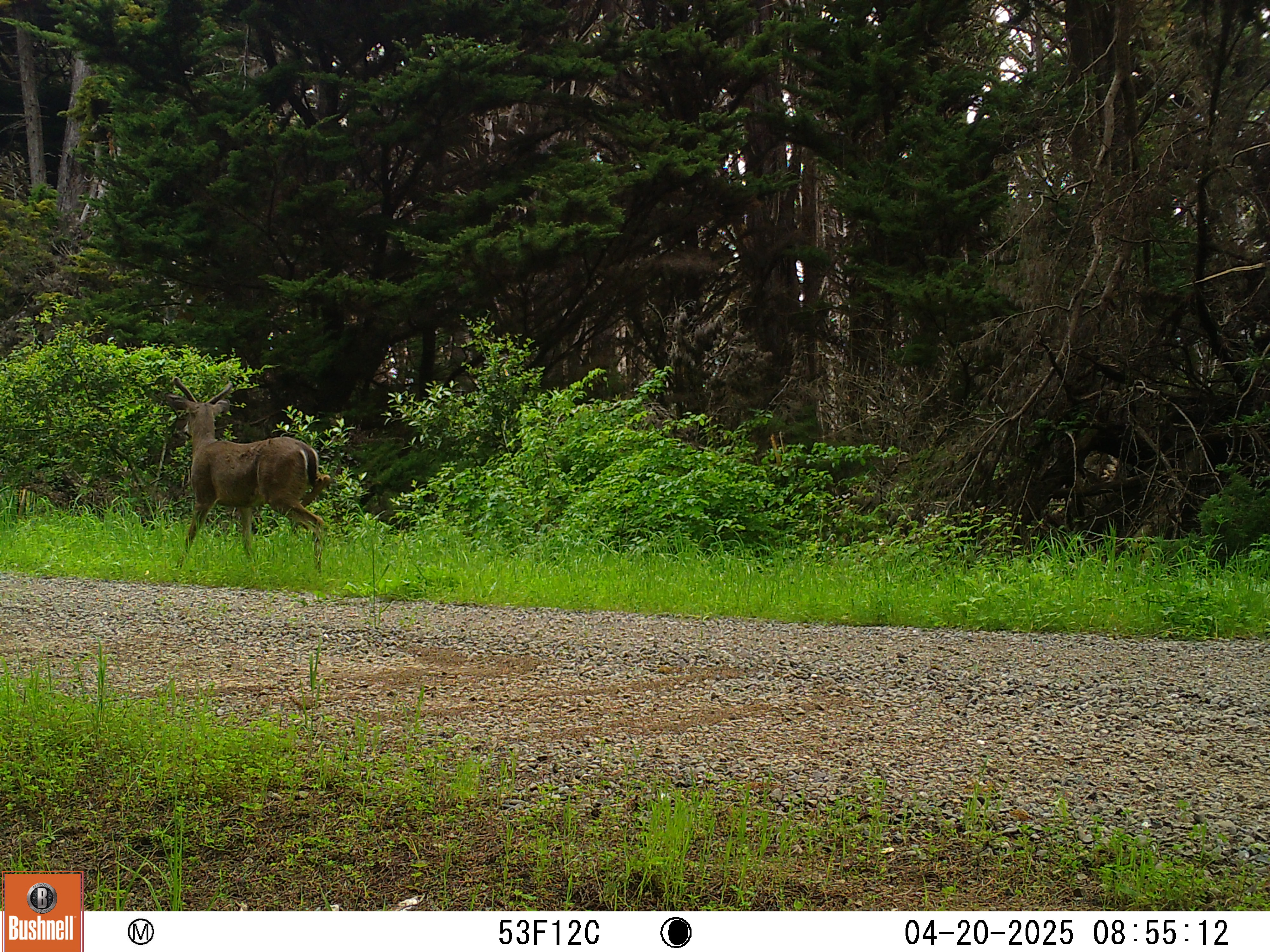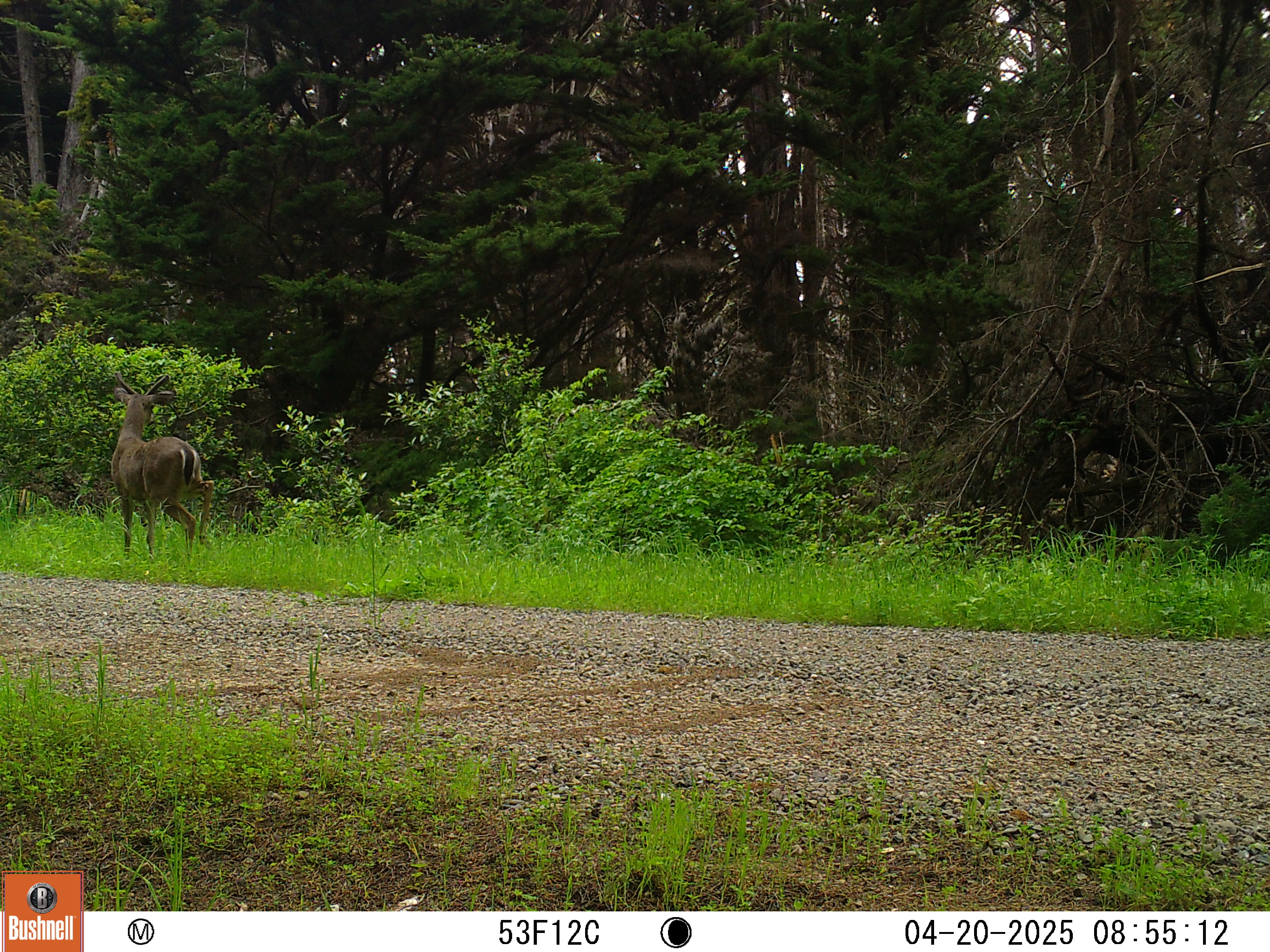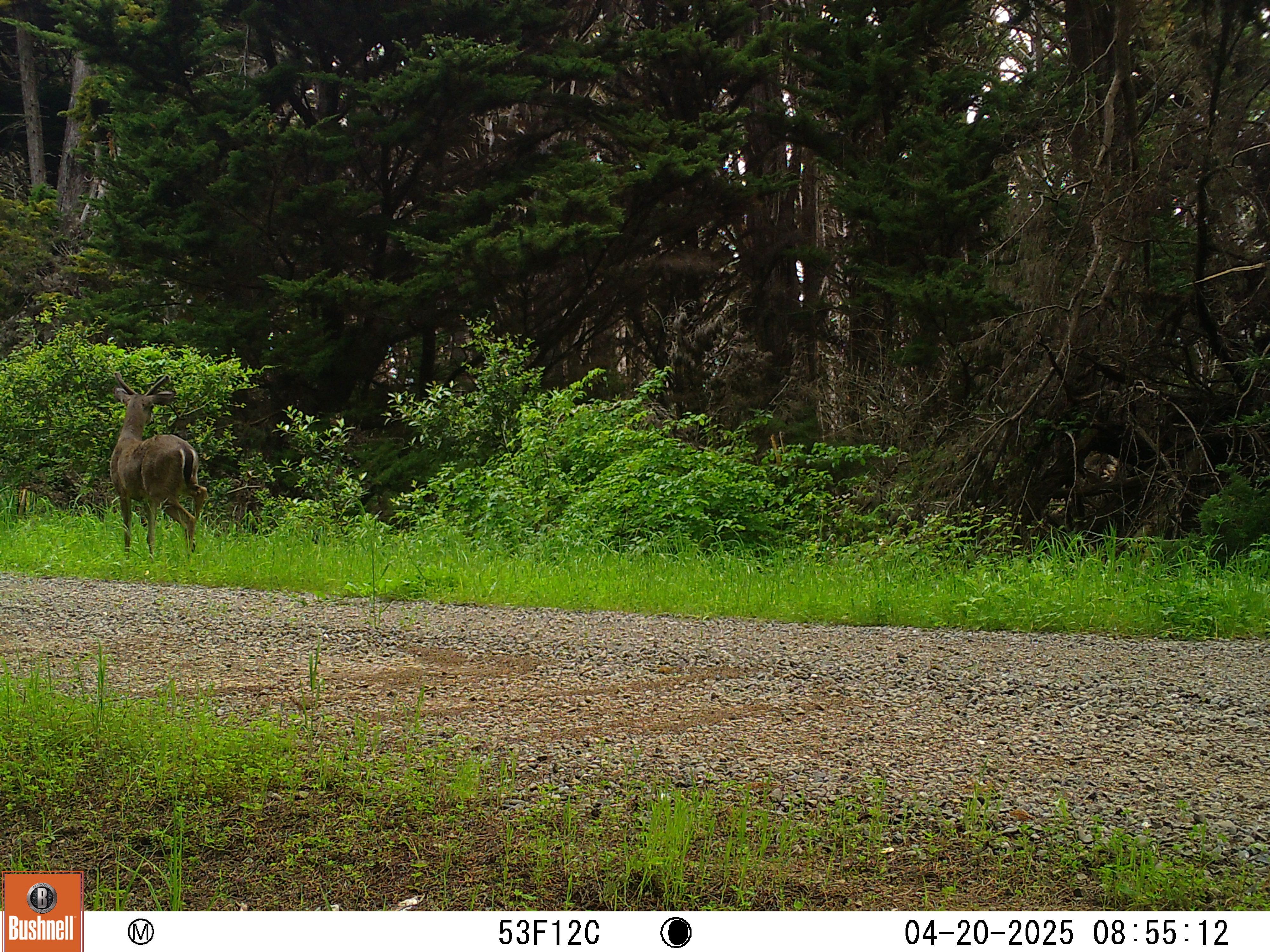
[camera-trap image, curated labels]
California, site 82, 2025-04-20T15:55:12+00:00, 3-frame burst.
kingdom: Animalia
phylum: Chordata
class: Mammalia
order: Artiodactyla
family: Cervidae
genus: Odocoileus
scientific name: Odocoileus hemionus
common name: mule deer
Mule deer (Odocoileus hemionus).